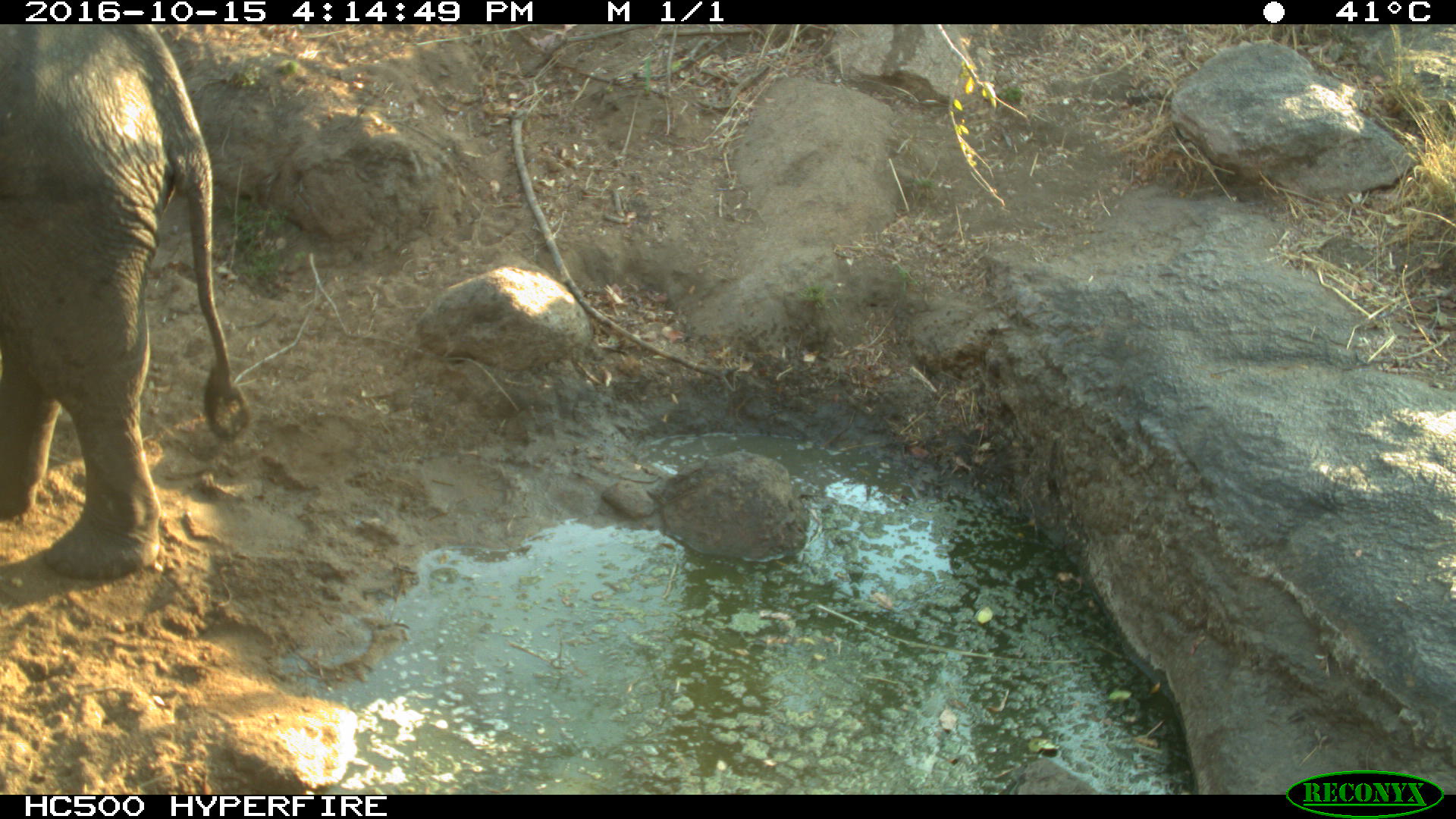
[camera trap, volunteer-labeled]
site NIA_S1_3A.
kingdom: Animalia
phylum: Chordata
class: Mammalia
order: Proboscidea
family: Elephantidae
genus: Loxodonta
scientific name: Loxodonta africana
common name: african bush elephant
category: elephant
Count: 1.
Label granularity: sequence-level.